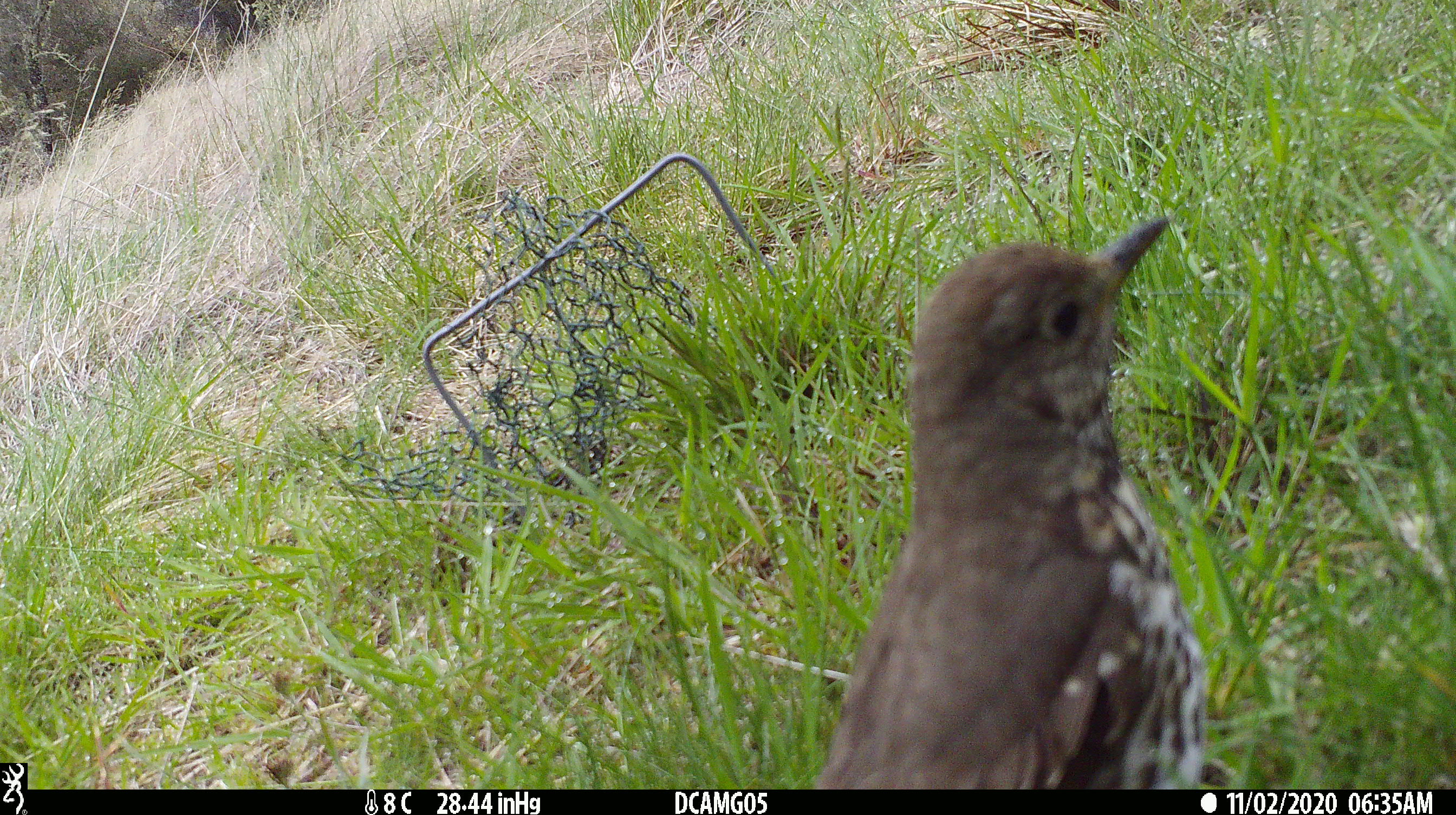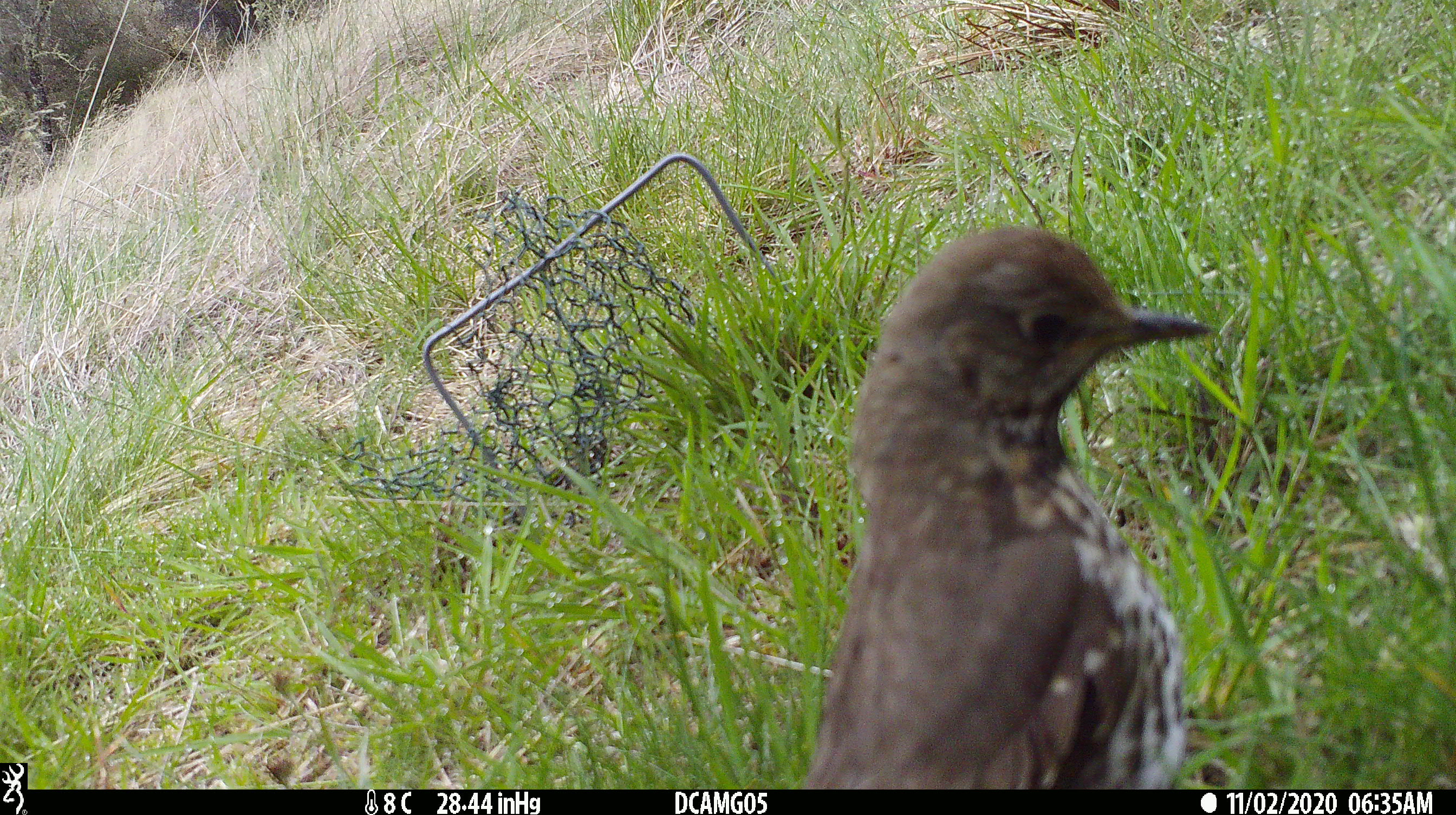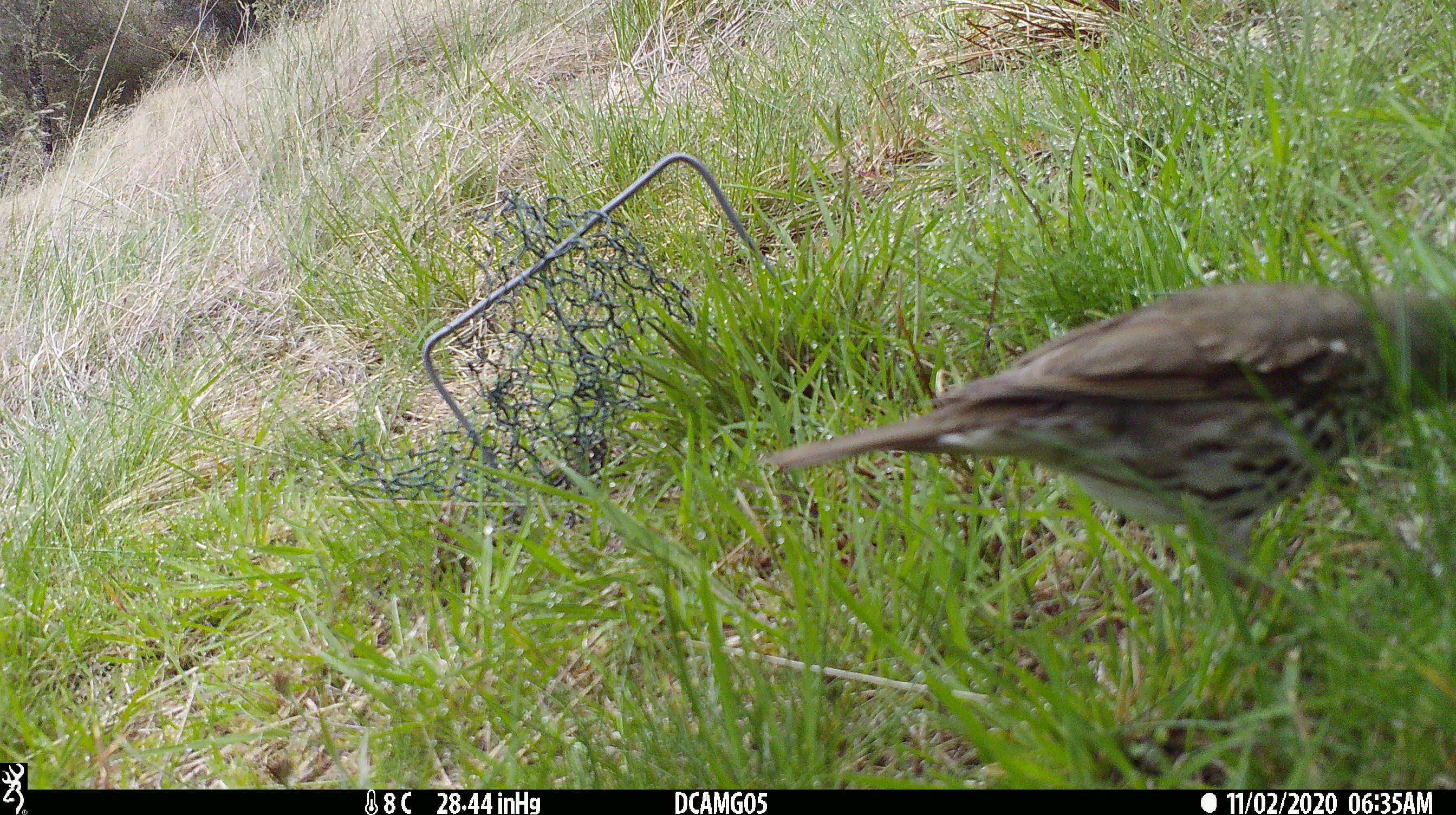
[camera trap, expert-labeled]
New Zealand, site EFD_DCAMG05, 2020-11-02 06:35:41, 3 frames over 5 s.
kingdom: Animalia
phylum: Chordata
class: Aves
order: Passeriformes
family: Turdidae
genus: Turdus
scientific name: Turdus philomelos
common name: song thrush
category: thrush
Thrush (song thrush) (Turdus philomelos).